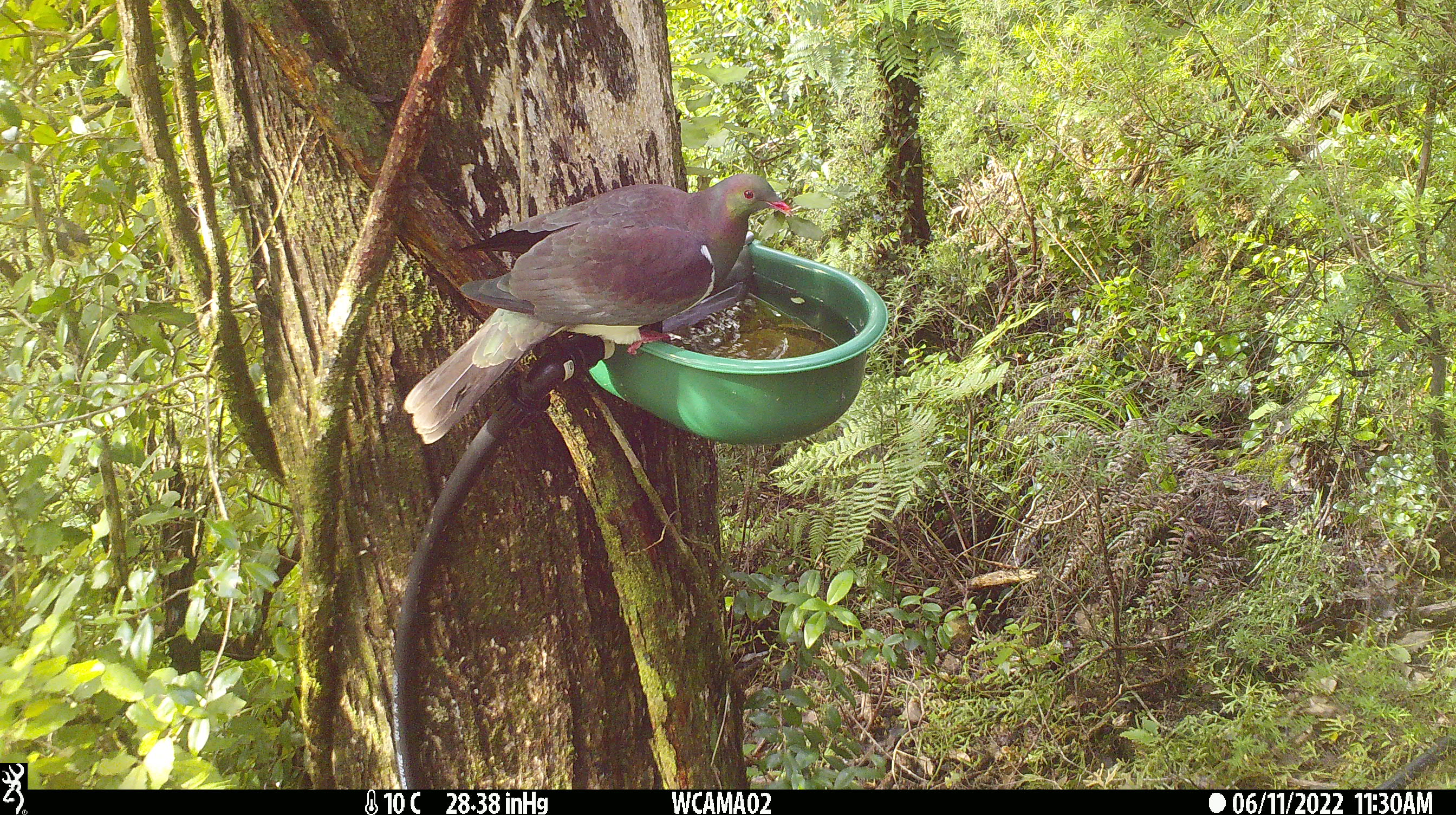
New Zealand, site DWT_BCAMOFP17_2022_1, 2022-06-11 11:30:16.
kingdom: Animalia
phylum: Chordata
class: Aves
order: Columbiformes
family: Columbidae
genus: Hemiphaga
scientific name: Hemiphaga novaeseelandiae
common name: new zealand pigeon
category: kereru